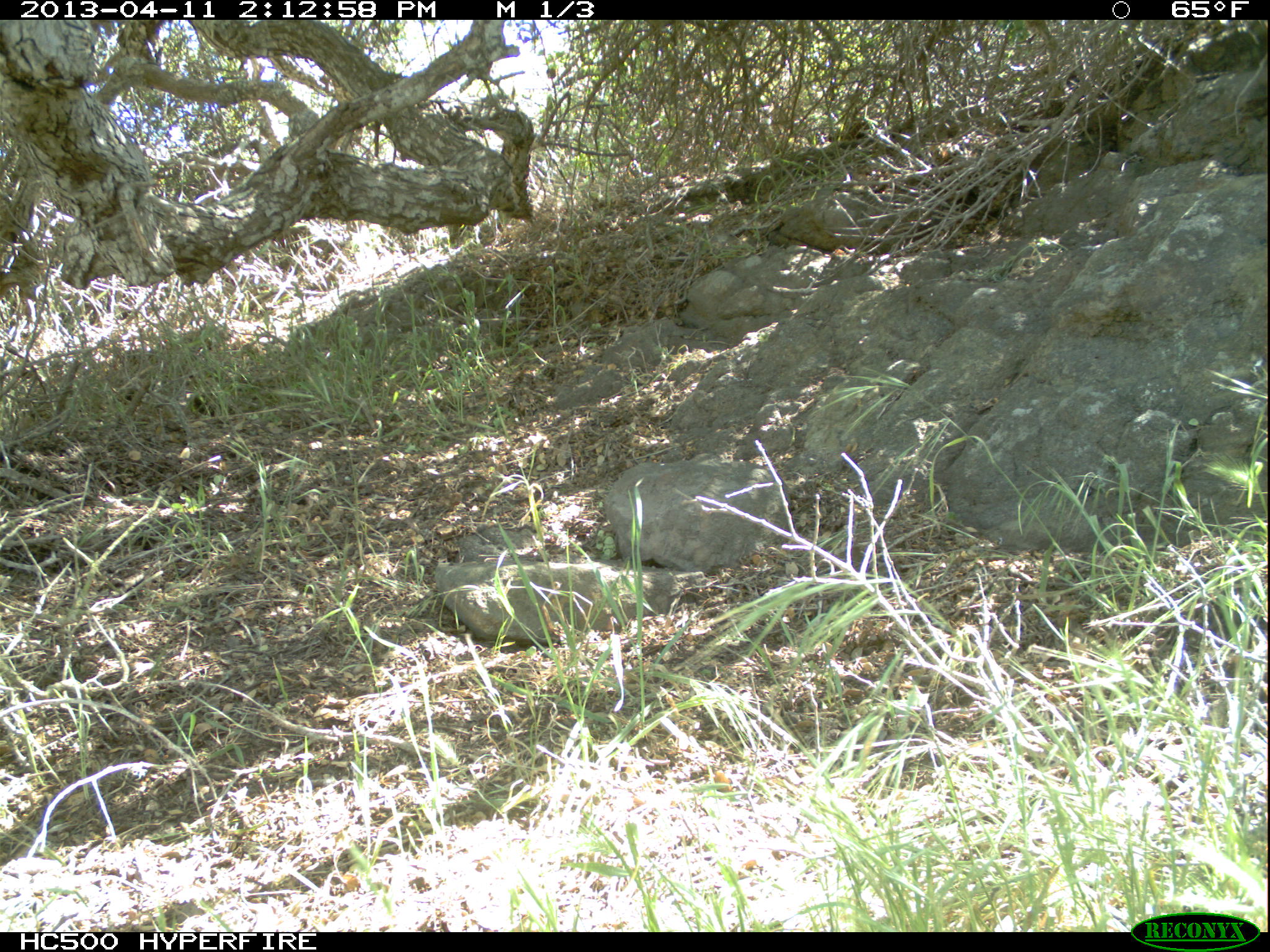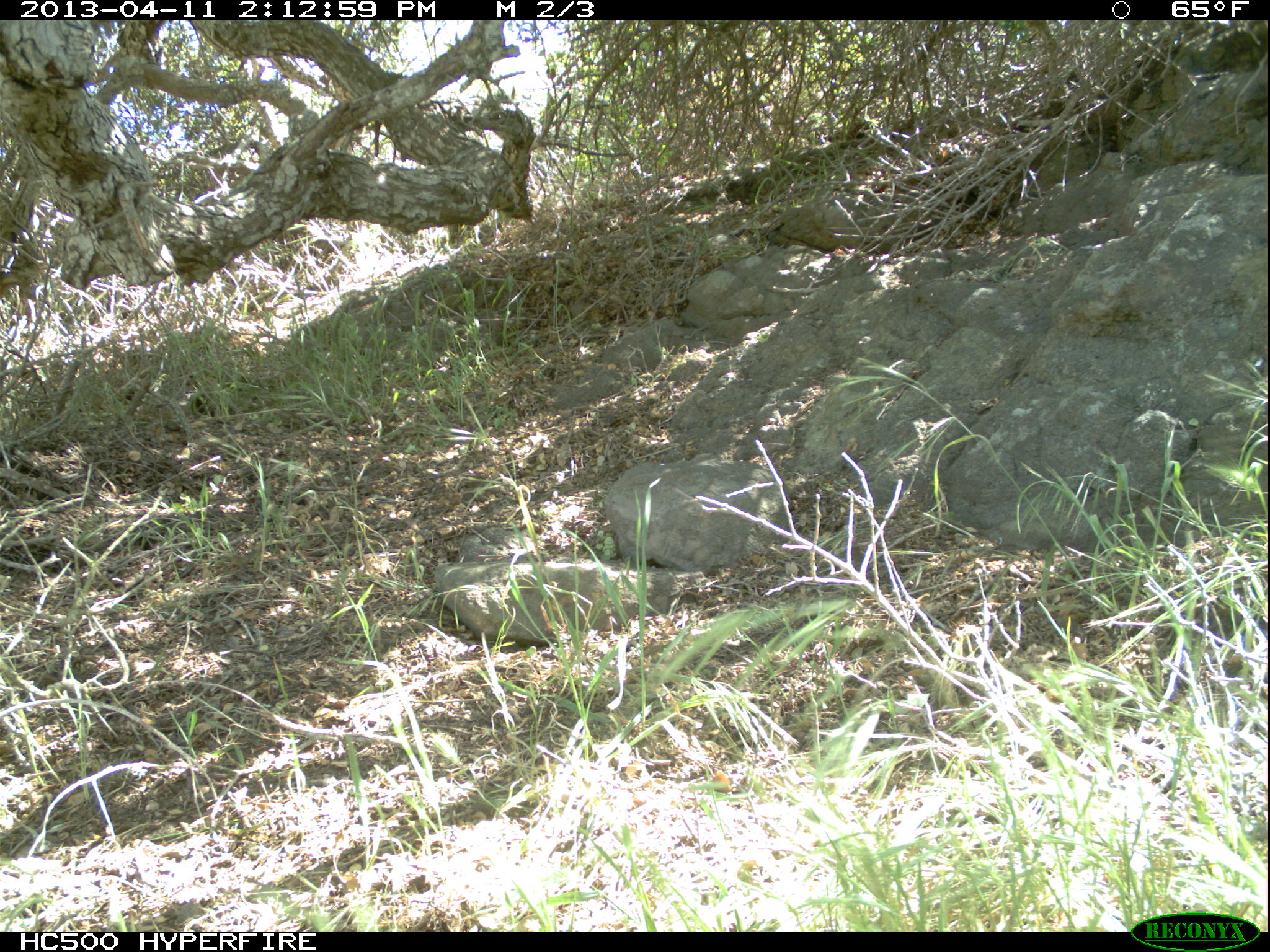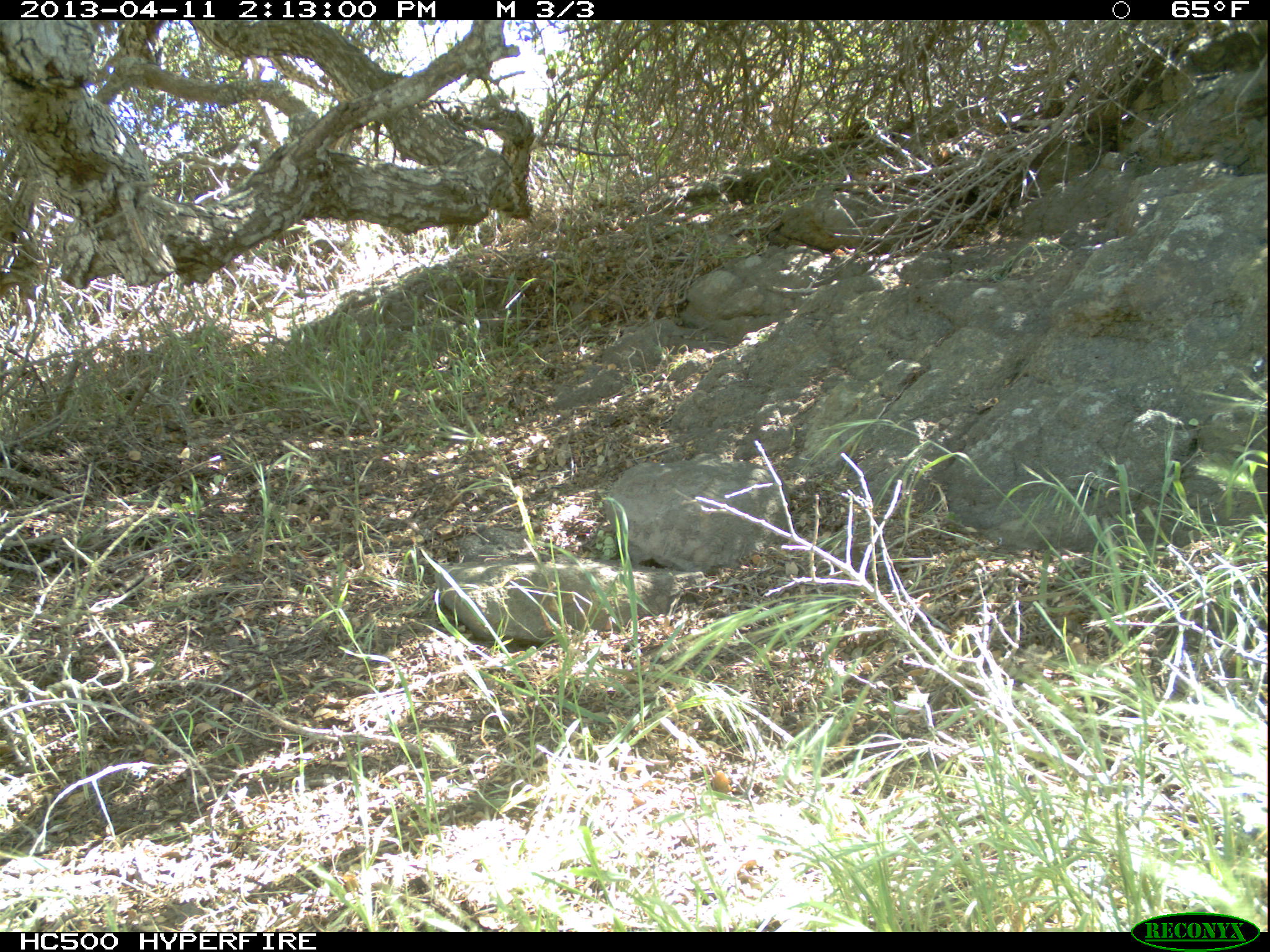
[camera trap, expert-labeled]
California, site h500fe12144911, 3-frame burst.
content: no animal present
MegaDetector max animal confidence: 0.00